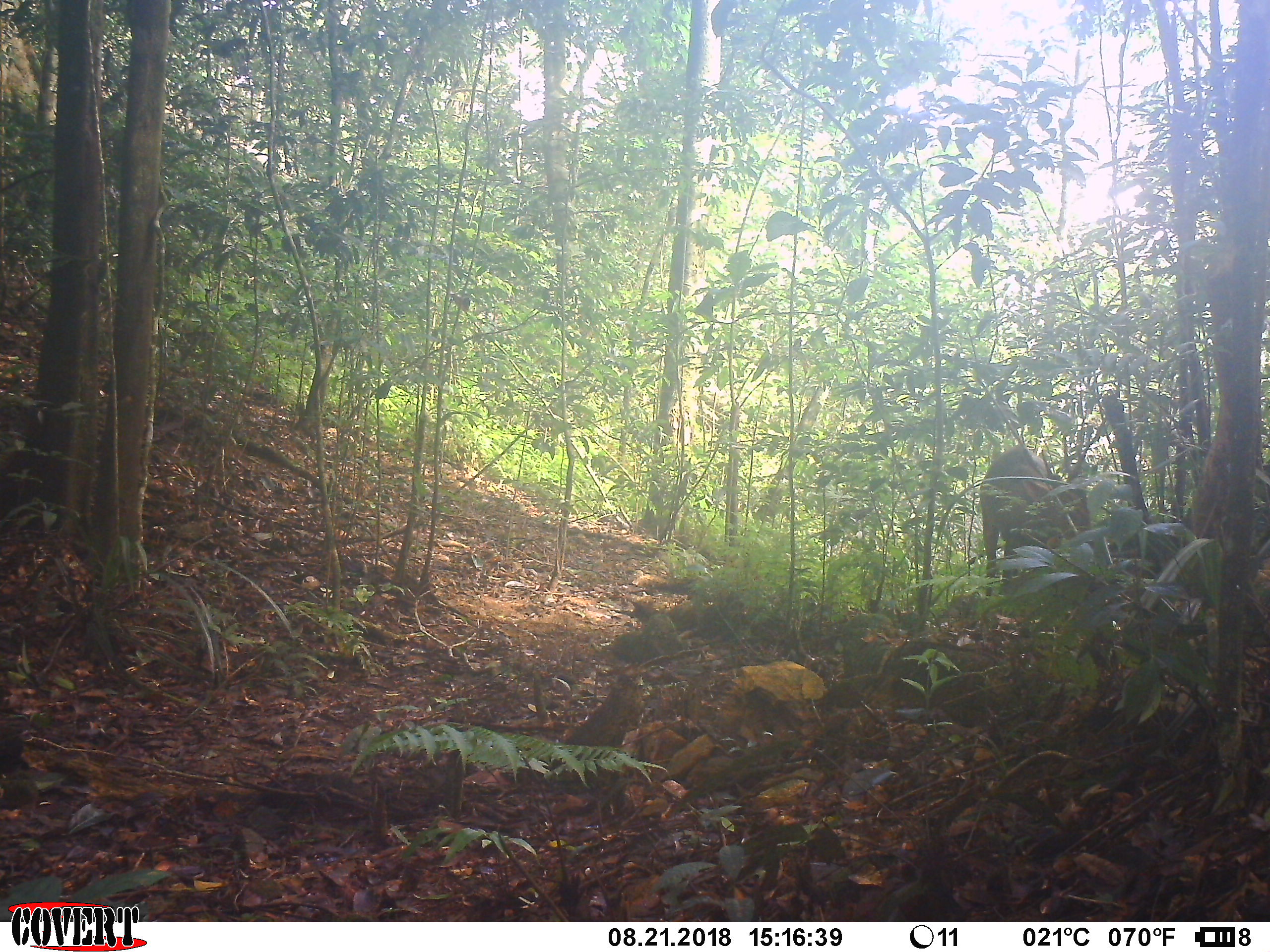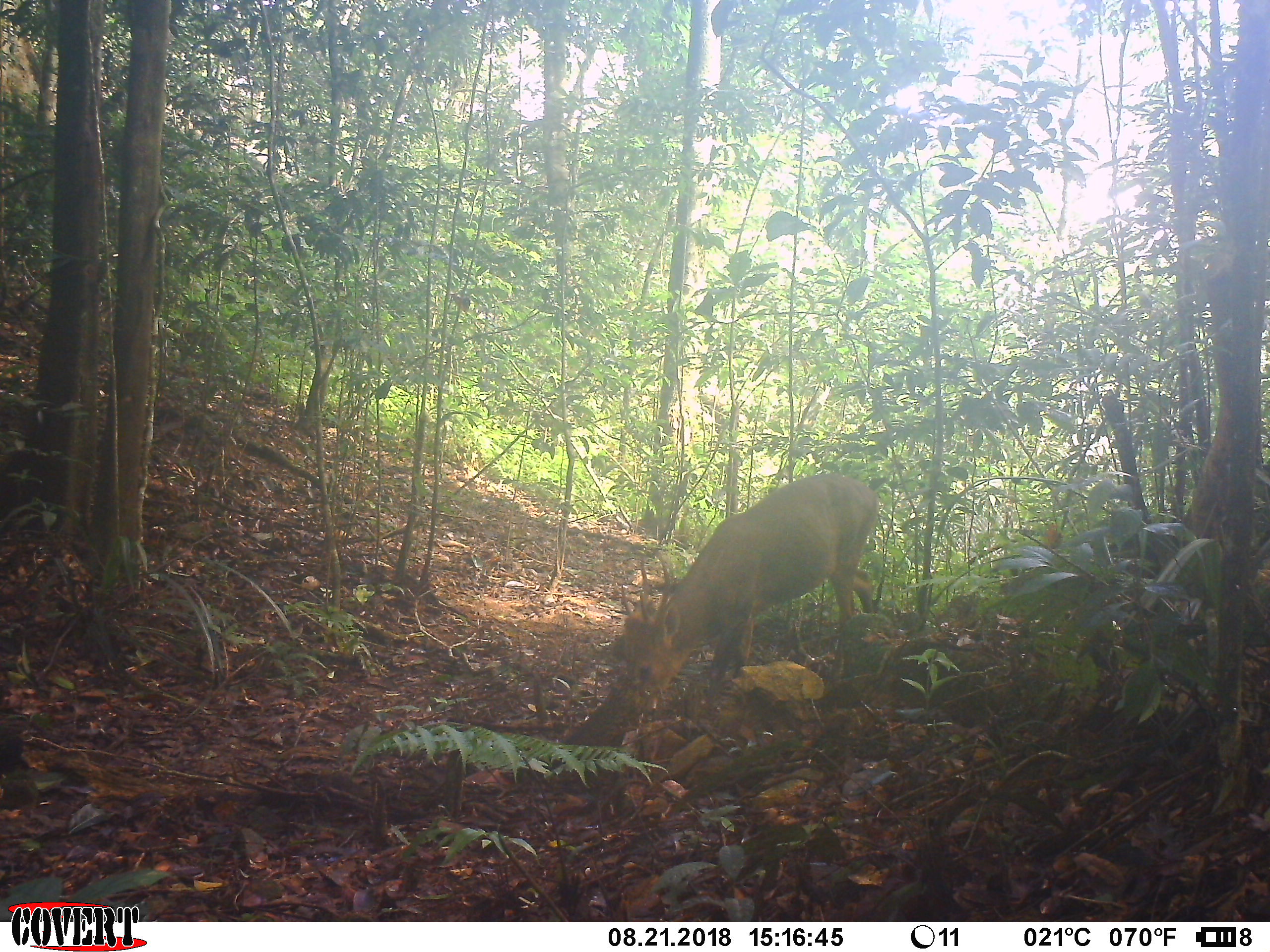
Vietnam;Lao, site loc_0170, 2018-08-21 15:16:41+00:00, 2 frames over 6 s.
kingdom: Animalia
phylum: Chordata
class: Mammalia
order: Artiodactyla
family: Cervidae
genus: Muntiacus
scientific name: Muntiacus vuquangensis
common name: large-antlered muntjac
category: large antlered muntjac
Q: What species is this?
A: Large antlered muntjac (large-antlered muntjac) (Muntiacus vuquangensis).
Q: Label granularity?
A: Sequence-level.